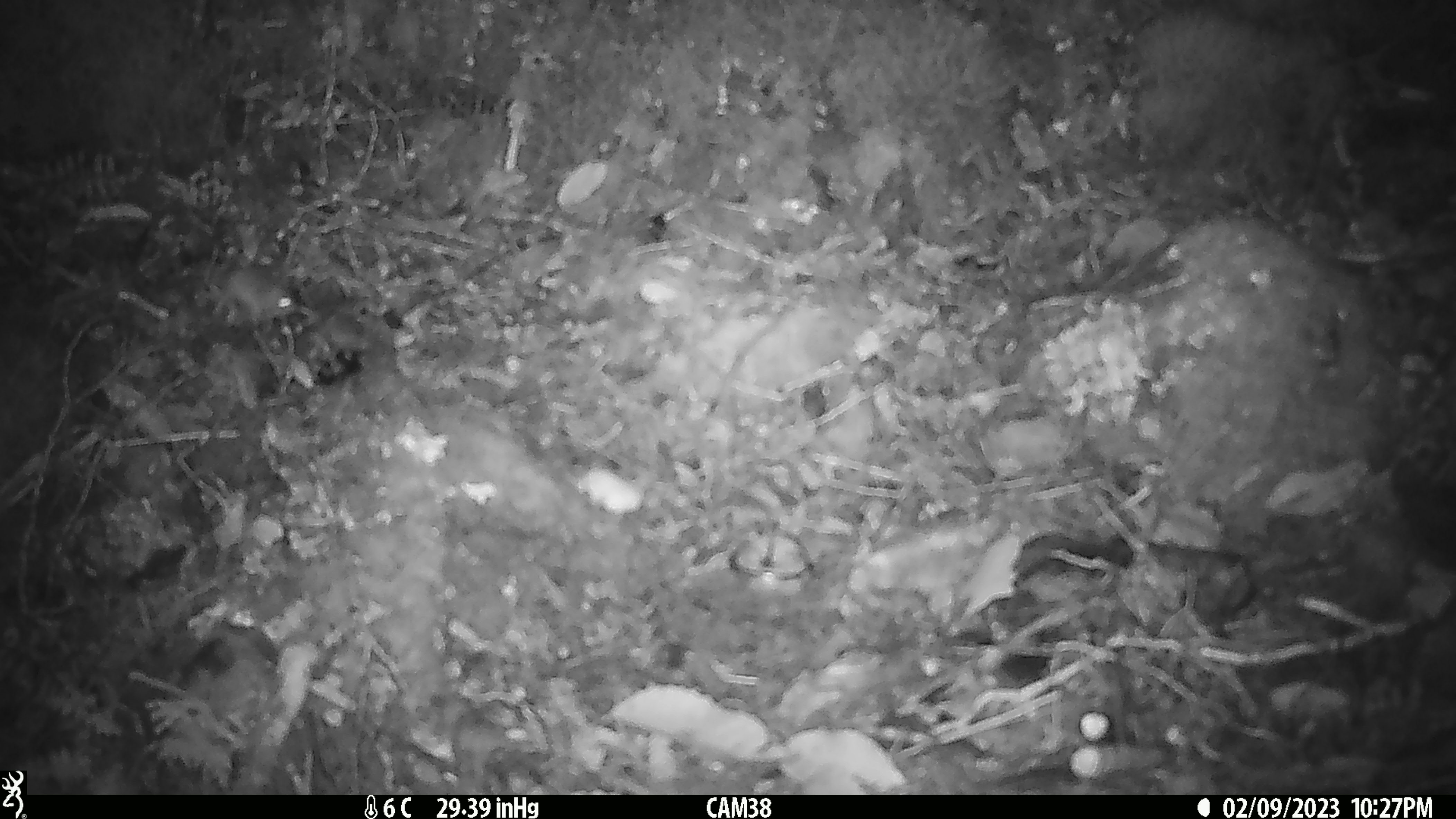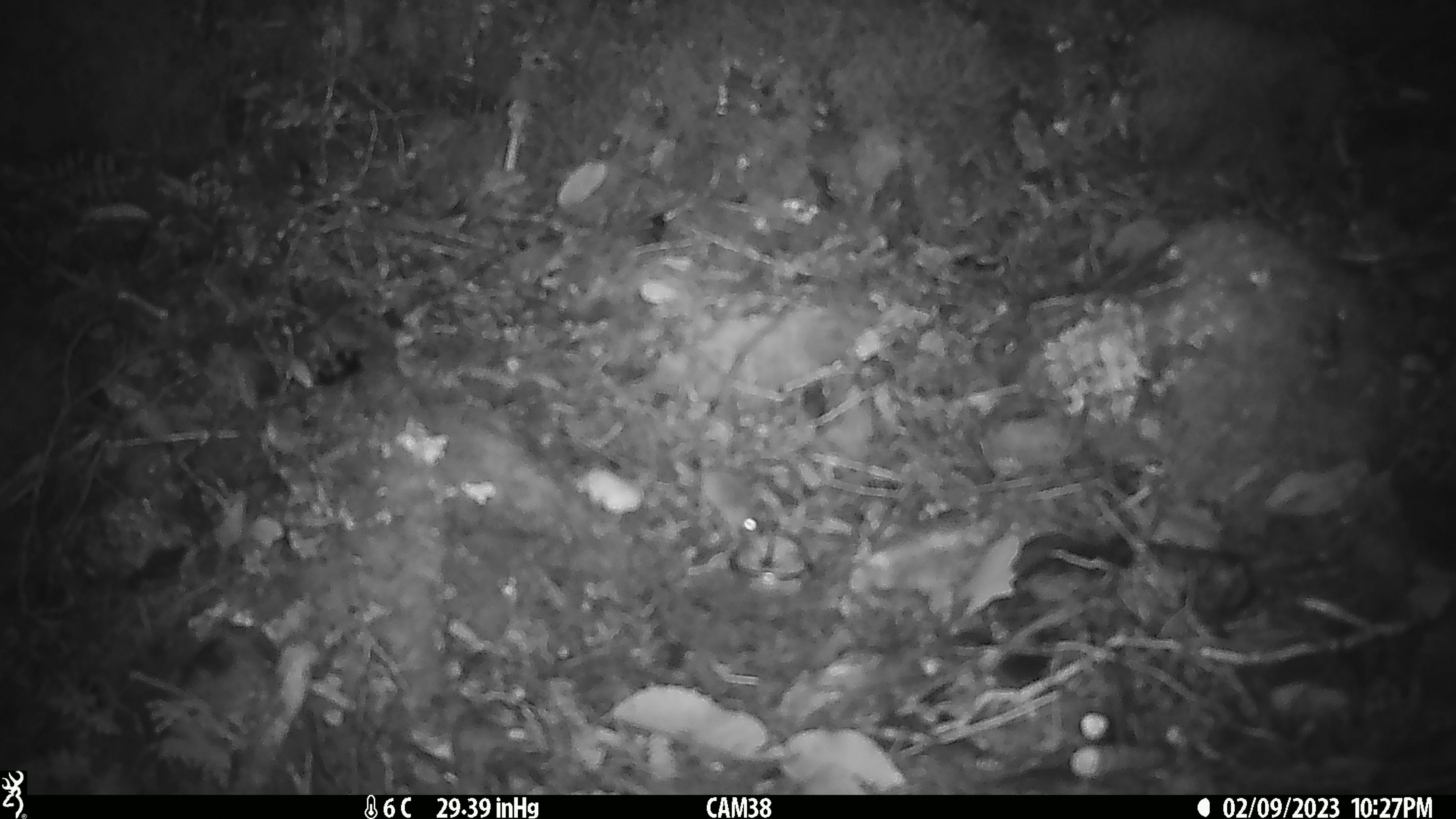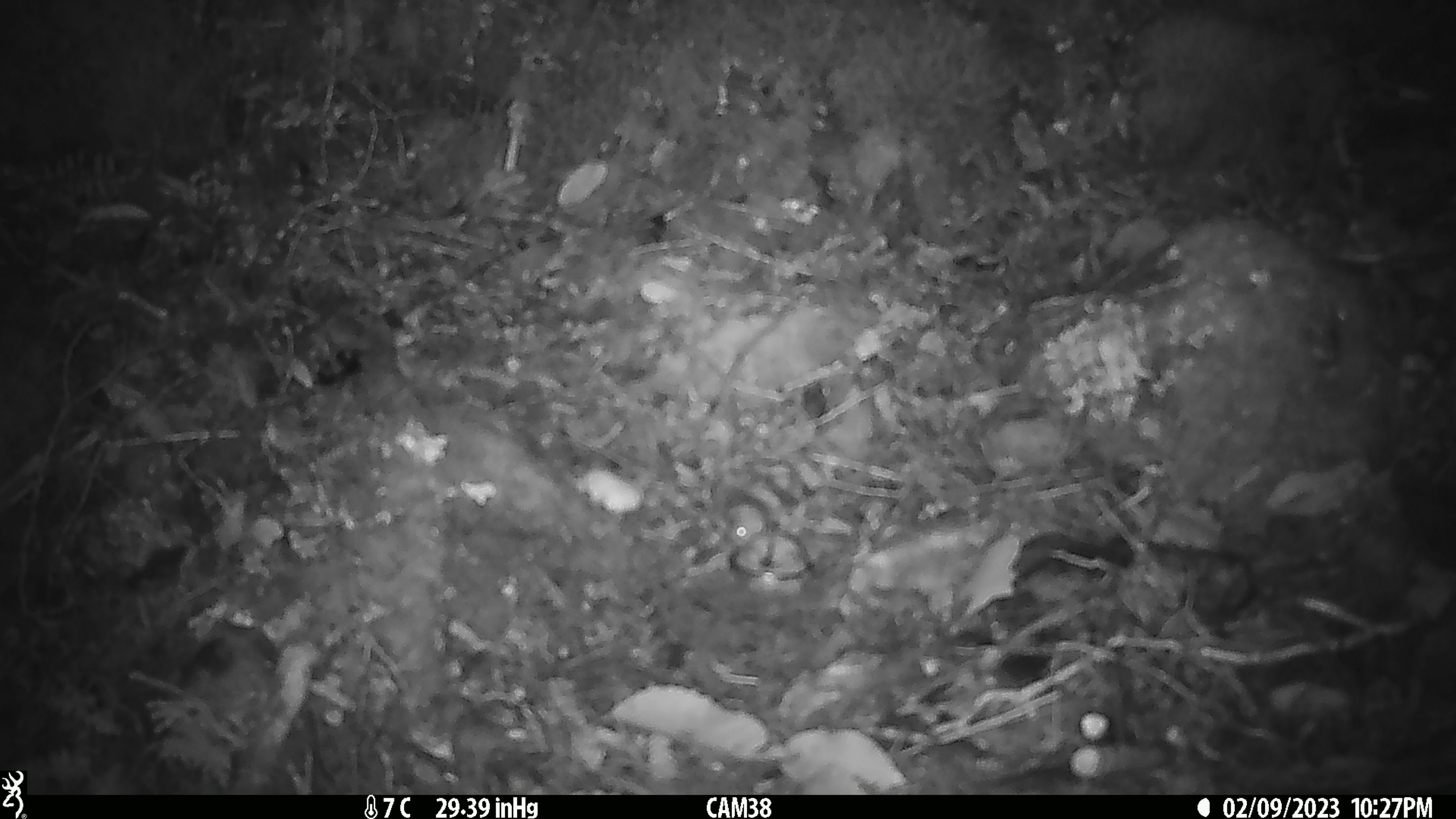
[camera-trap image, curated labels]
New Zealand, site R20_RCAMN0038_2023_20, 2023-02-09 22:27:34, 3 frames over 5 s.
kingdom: Animalia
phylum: Chordata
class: Mammalia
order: Rodentia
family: Muridae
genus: Mus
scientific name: Mus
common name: mouse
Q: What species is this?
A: Mouse (Mus).